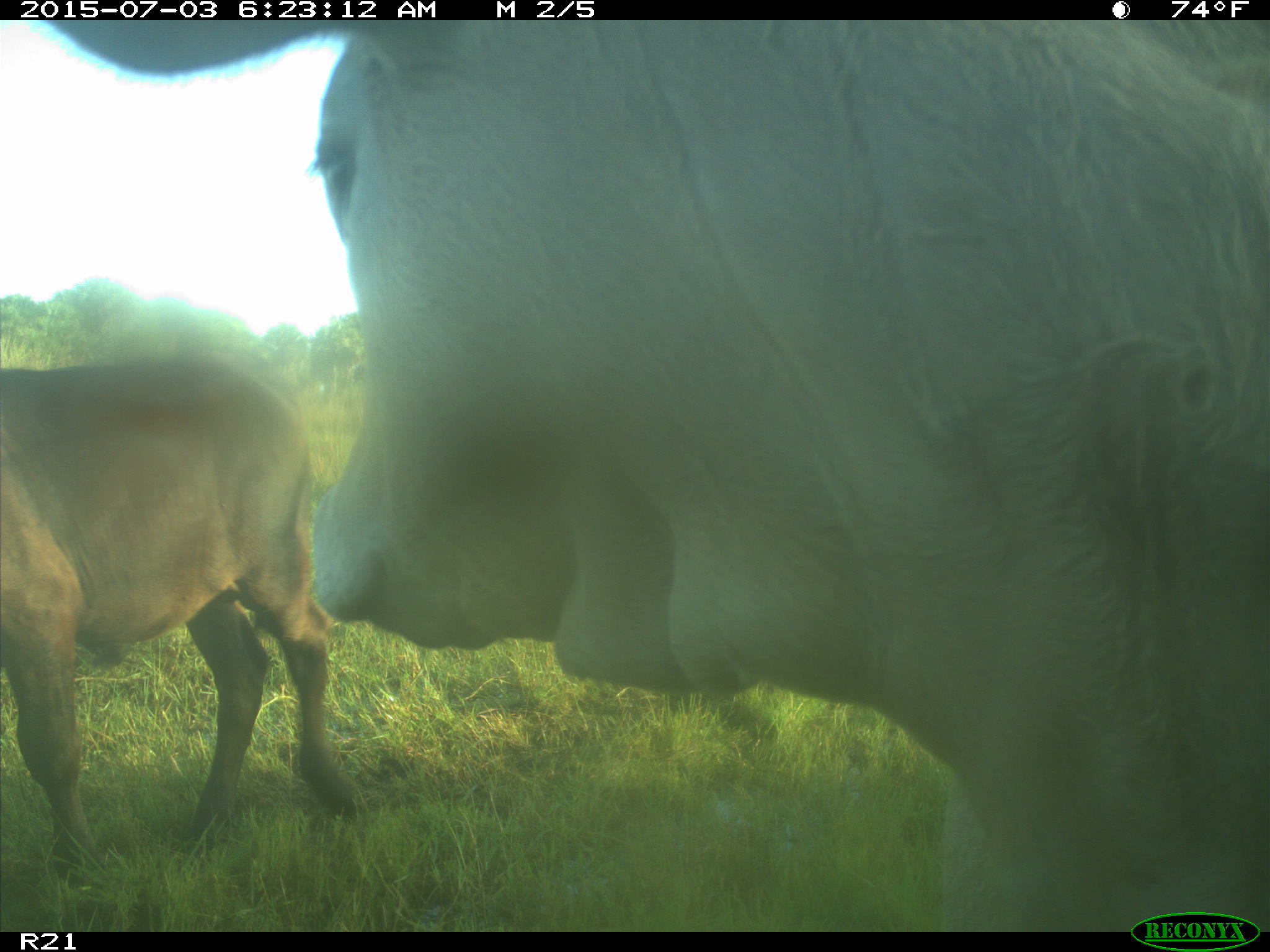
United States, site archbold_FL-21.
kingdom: Animalia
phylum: Chordata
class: Mammalia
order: Artiodactyla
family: Bovidae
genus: Bos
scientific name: Bos taurus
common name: domestic cow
Bos taurus (domestic cow).